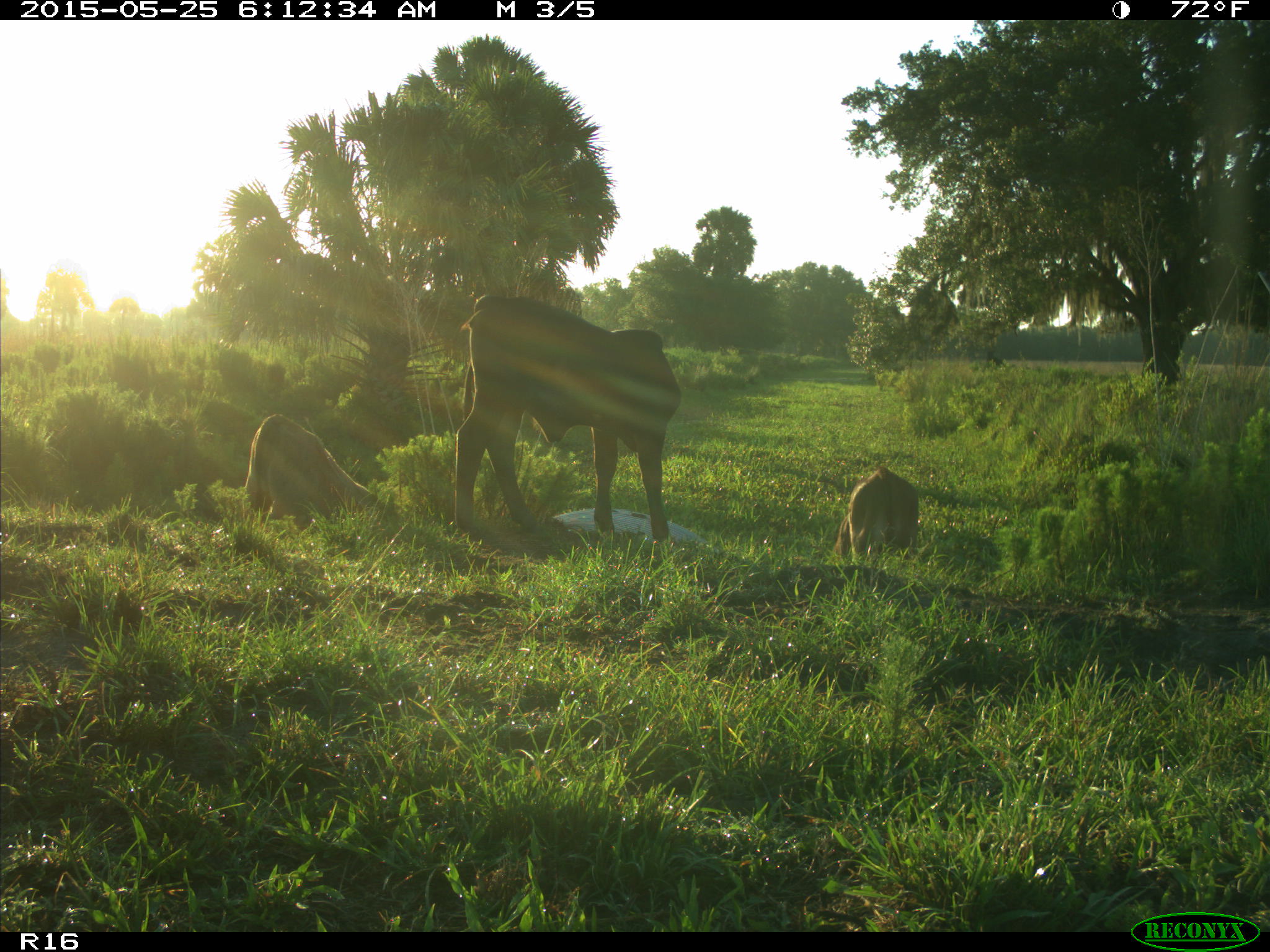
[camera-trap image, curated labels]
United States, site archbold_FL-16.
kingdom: Animalia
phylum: Chordata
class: Mammalia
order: Artiodactyla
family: Bovidae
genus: Bos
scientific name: Bos taurus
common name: domestic cow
Bos taurus (domestic cow).